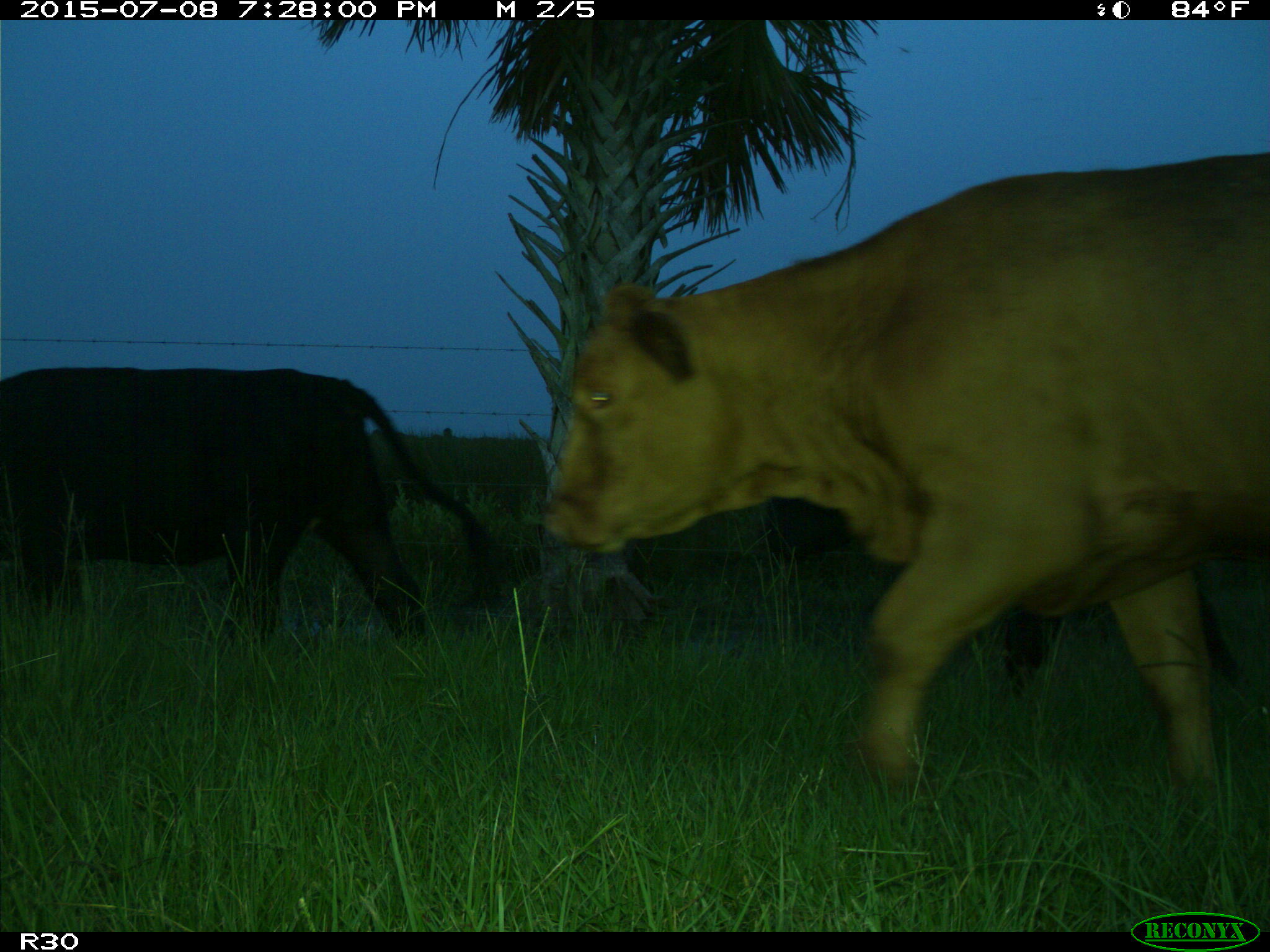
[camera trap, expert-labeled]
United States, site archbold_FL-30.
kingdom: Animalia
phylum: Chordata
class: Mammalia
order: Artiodactyla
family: Bovidae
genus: Bos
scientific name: Bos taurus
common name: domestic cow